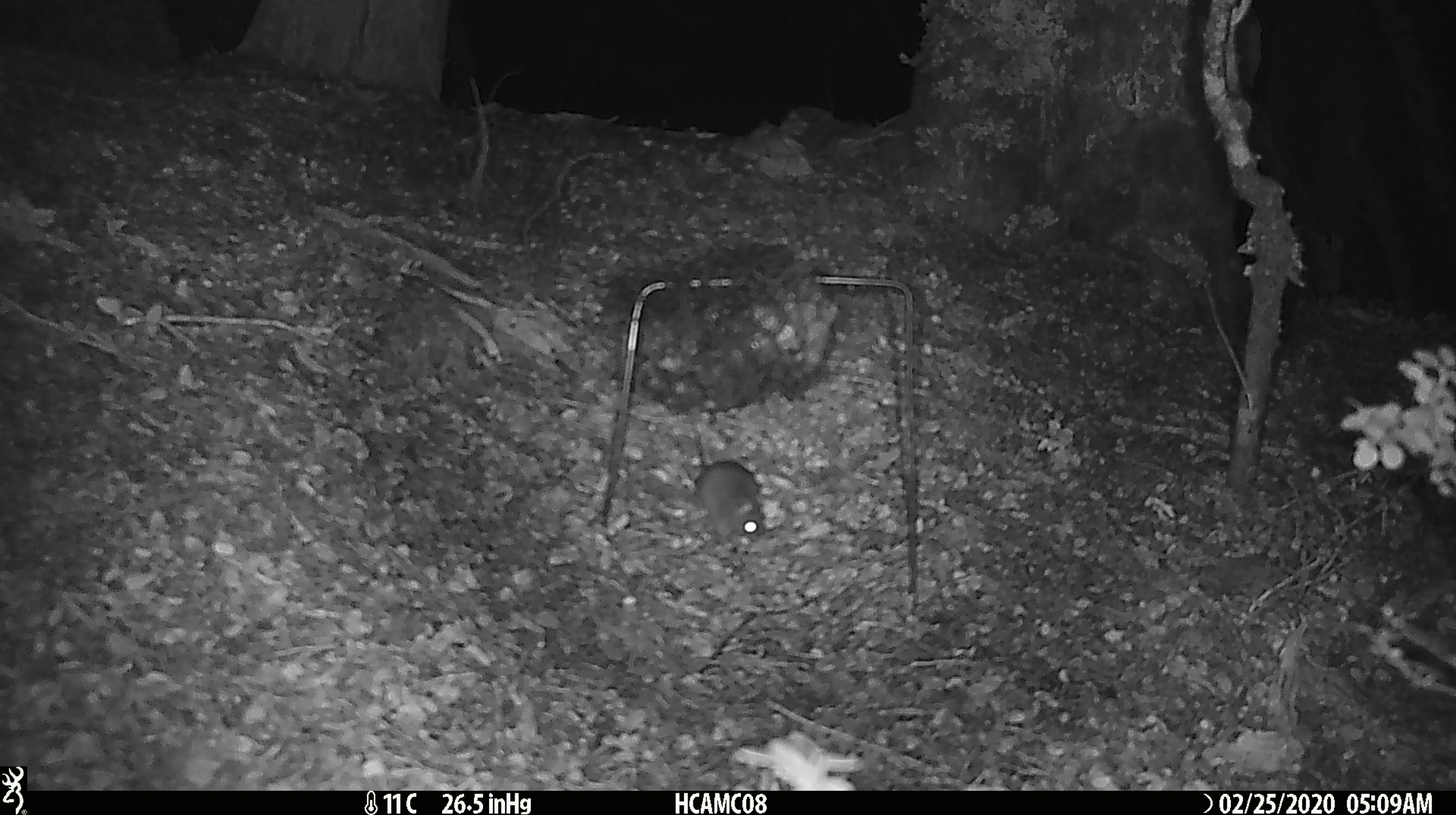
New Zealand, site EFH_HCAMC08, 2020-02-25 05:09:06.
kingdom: Animalia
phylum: Chordata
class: Mammalia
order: Rodentia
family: Muridae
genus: Mus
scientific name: Mus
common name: mouse